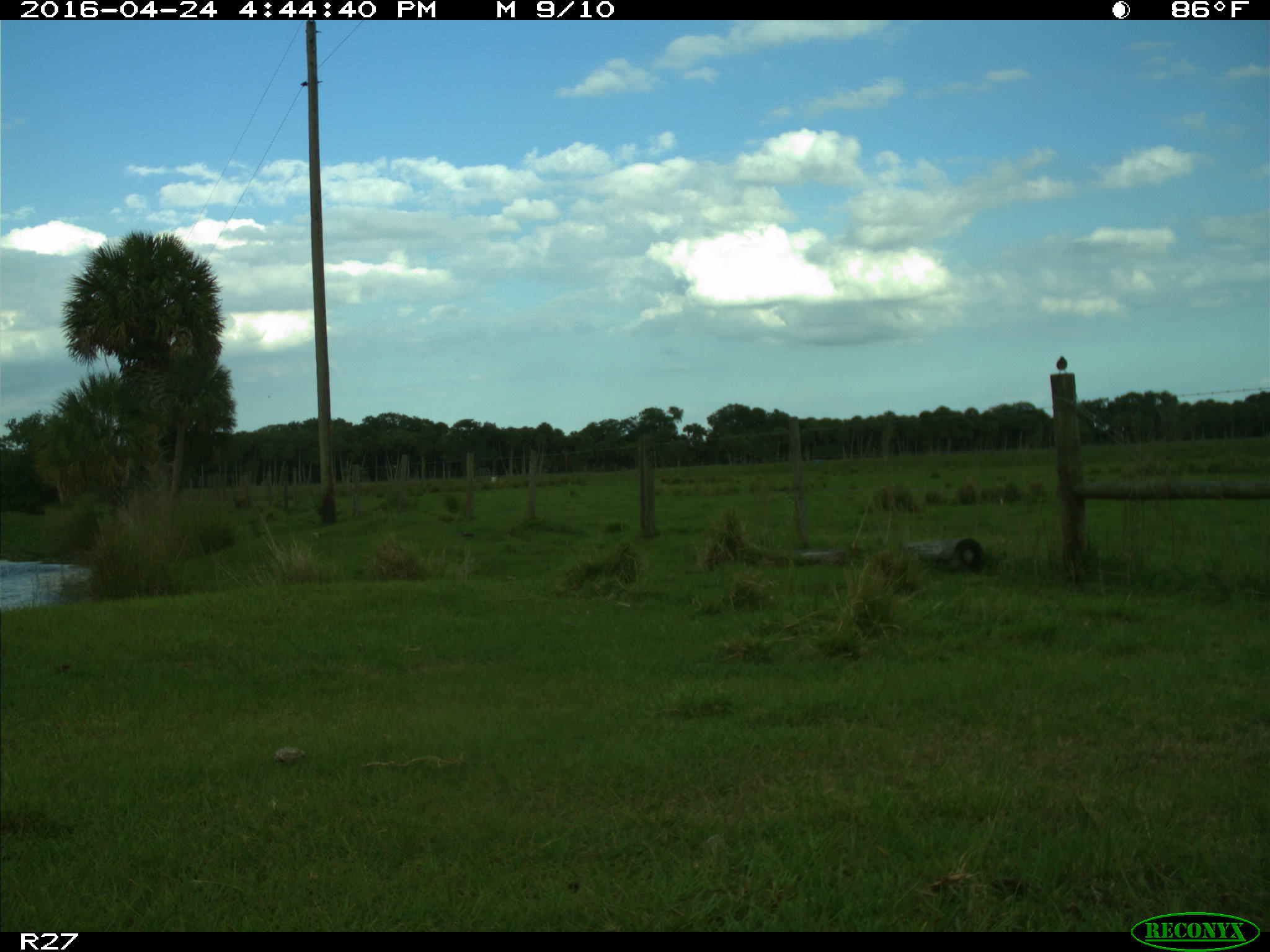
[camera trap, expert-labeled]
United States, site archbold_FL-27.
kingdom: Animalia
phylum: Chordata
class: Aves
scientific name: Aves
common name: birds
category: unidentified bird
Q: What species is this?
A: Unidentified bird (birds) (Aves).